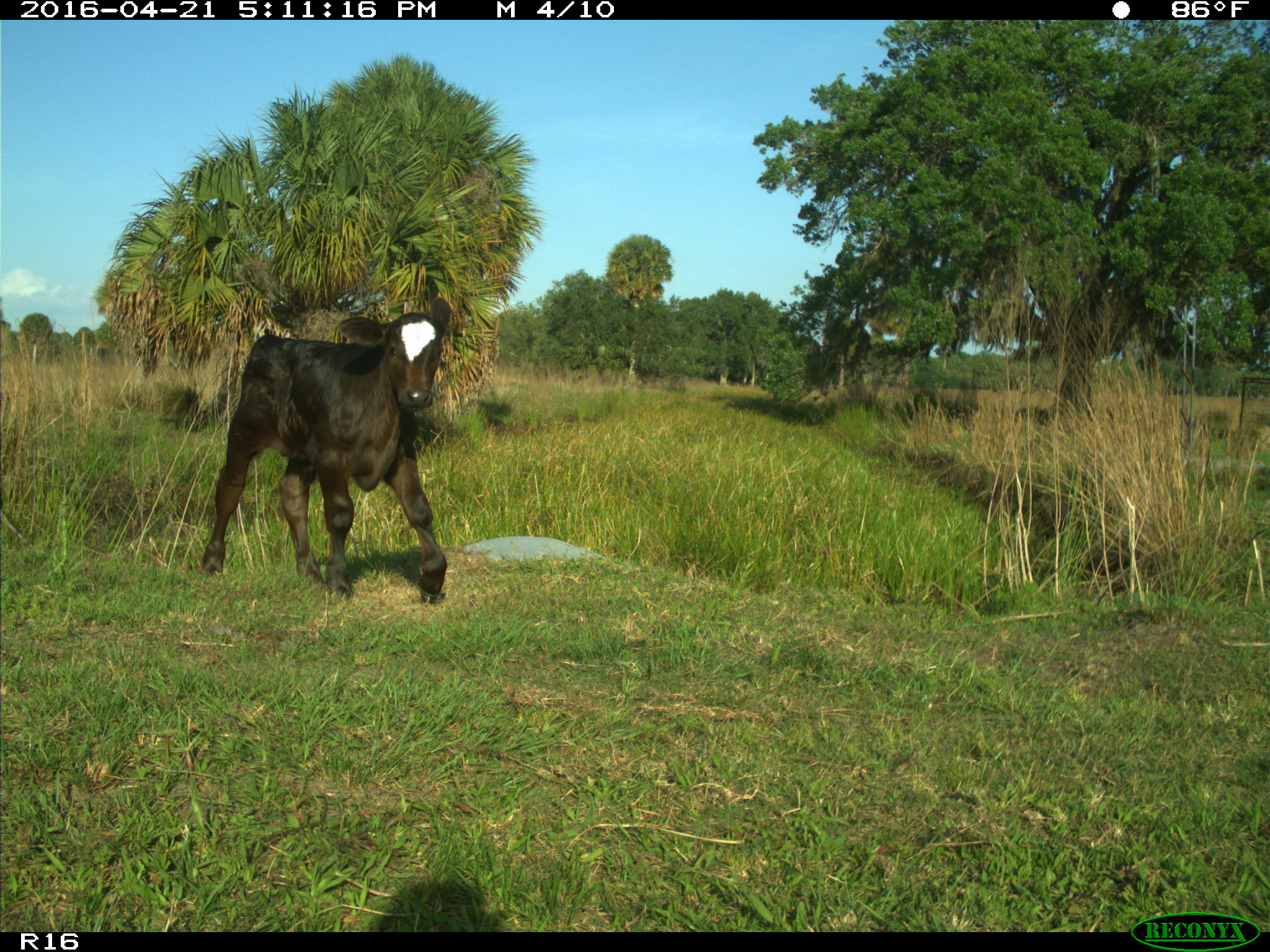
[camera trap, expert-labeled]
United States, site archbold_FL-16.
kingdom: Animalia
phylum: Chordata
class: Mammalia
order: Artiodactyla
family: Bovidae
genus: Bos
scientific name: Bos taurus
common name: domestic cow